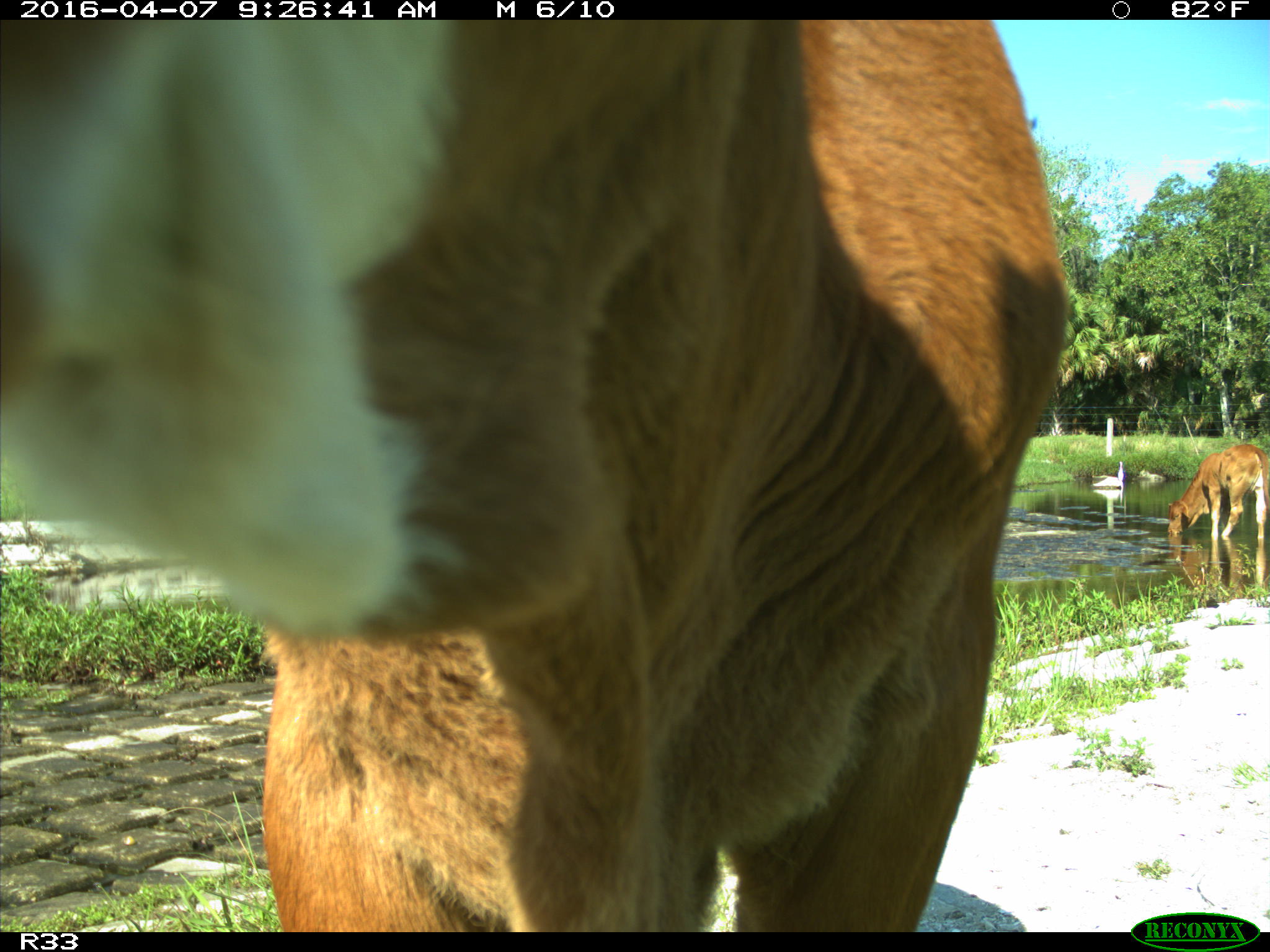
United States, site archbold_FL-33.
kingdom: Animalia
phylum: Chordata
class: Mammalia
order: Artiodactyla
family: Bovidae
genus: Bos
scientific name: Bos taurus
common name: domestic cow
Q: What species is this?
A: Bos taurus (domestic cow).